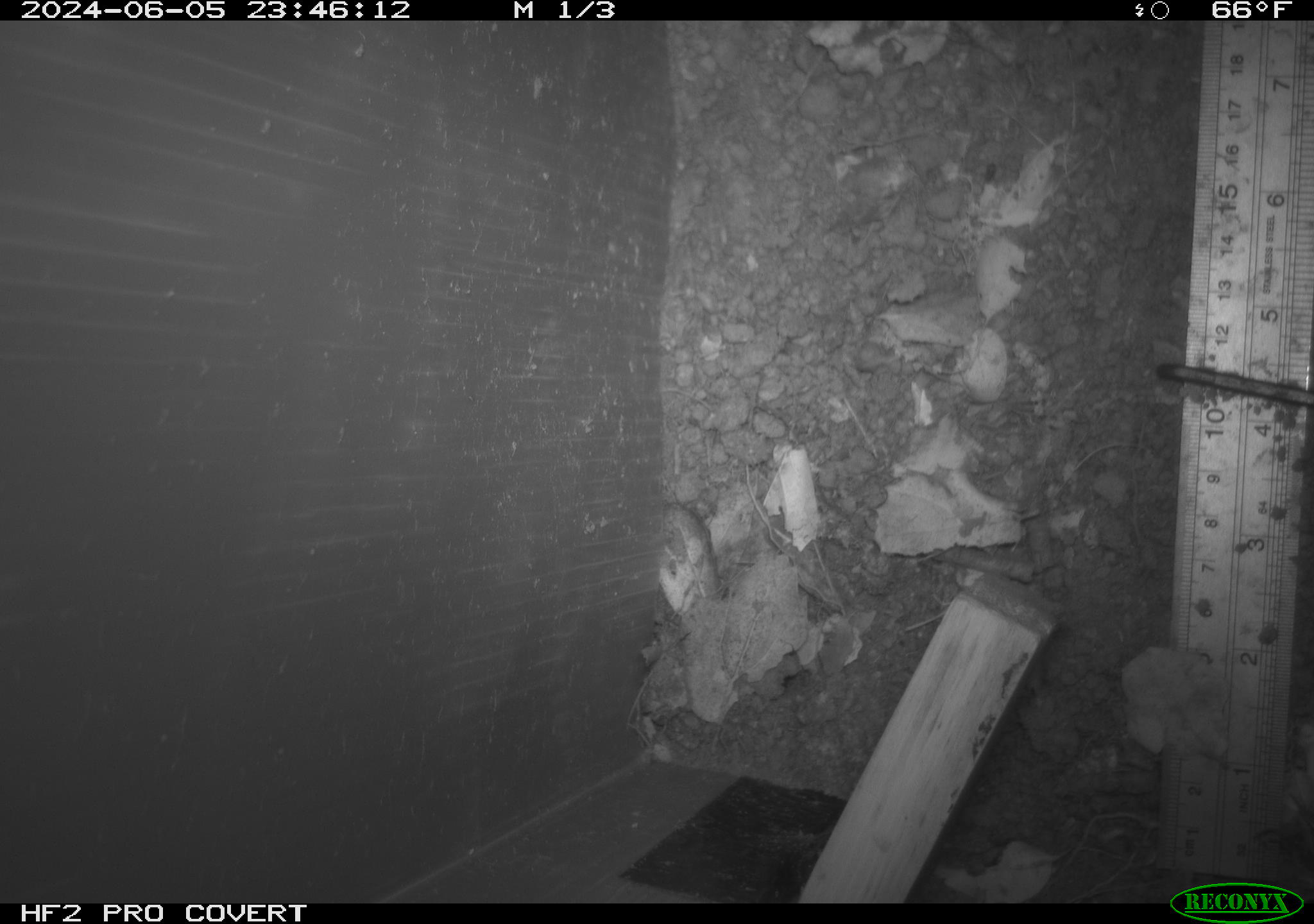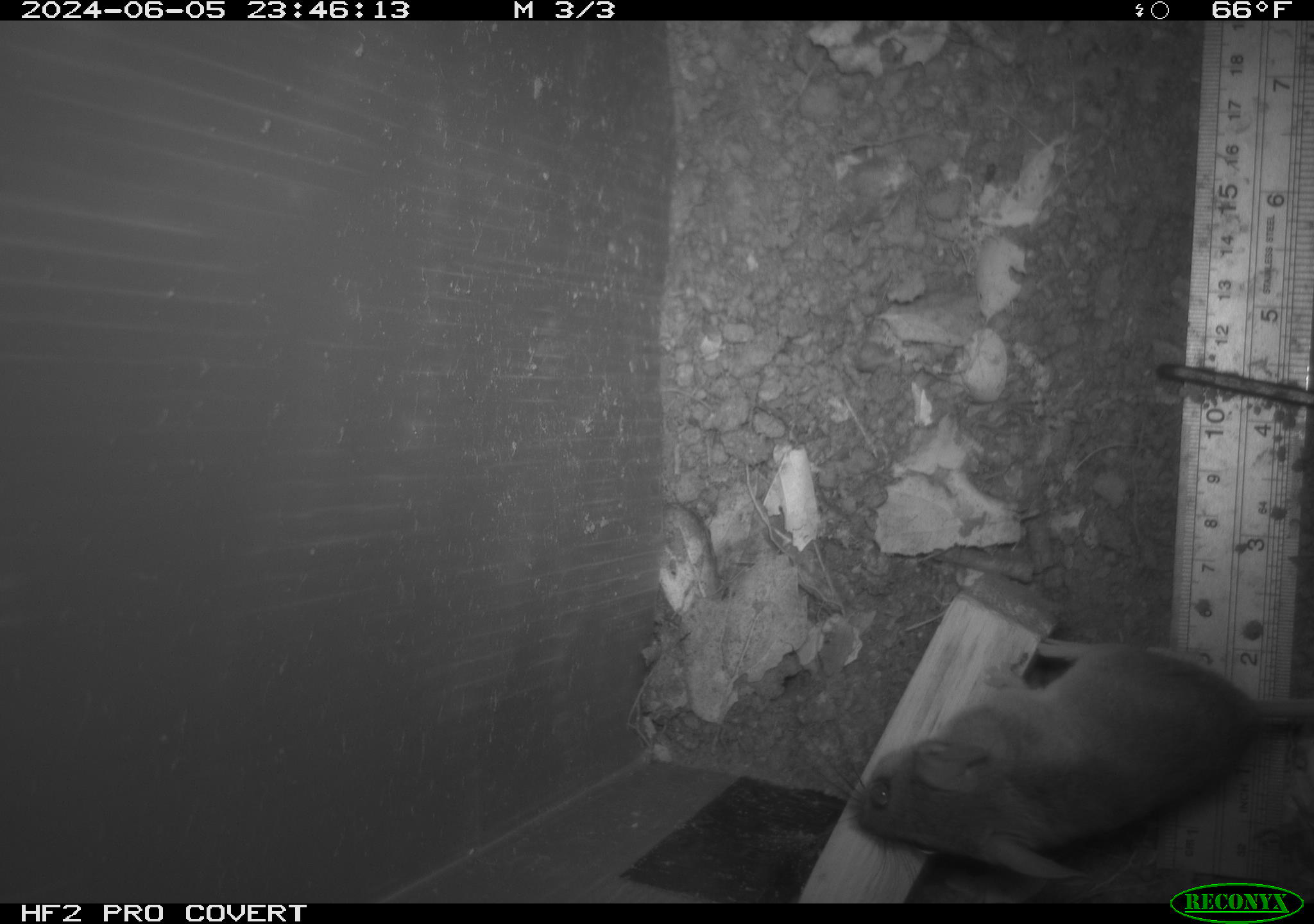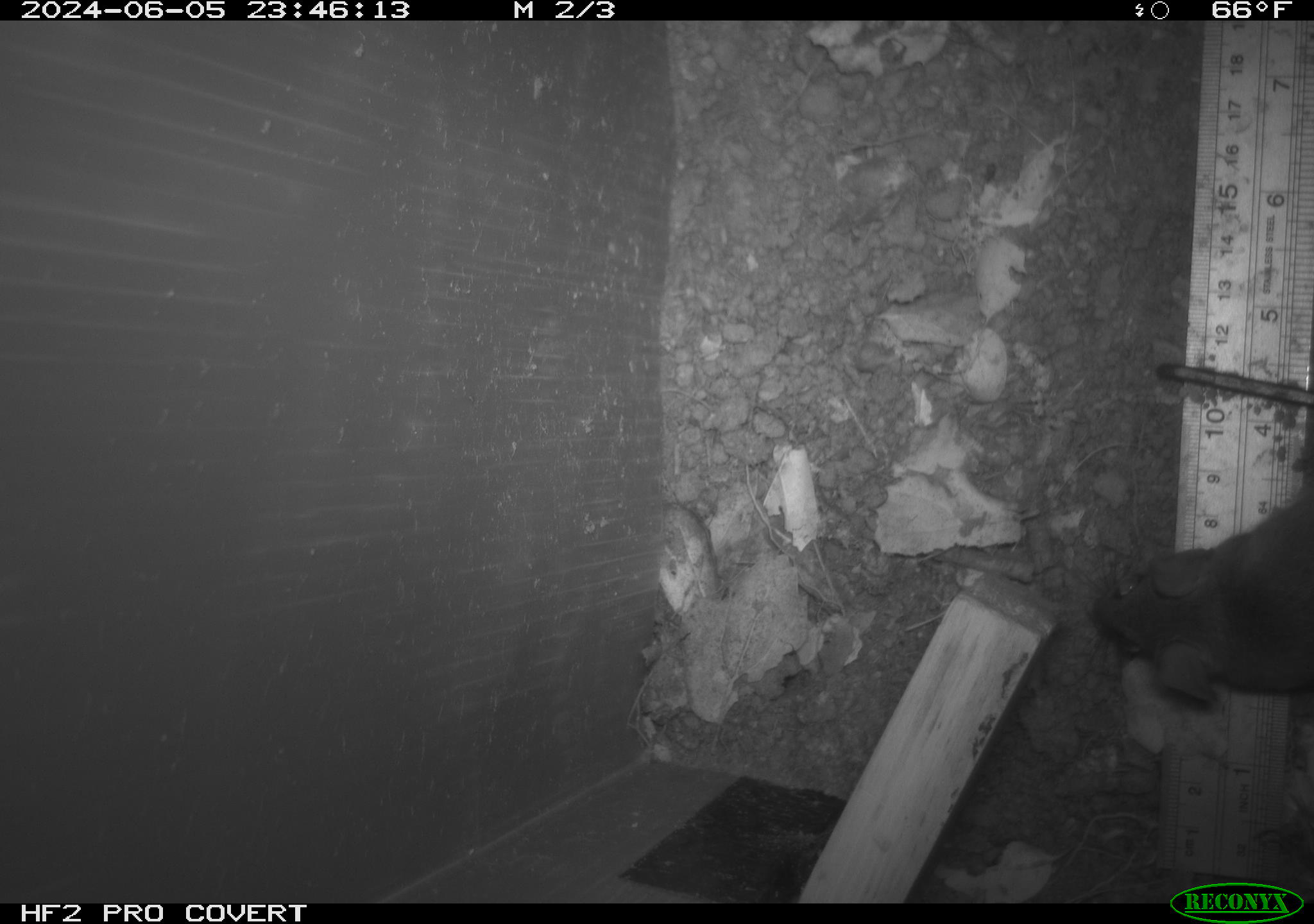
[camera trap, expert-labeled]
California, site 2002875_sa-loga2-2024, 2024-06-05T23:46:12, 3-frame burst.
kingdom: Animalia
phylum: Chordata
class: Mammalia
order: Rodentia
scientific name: Rodentia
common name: rodent